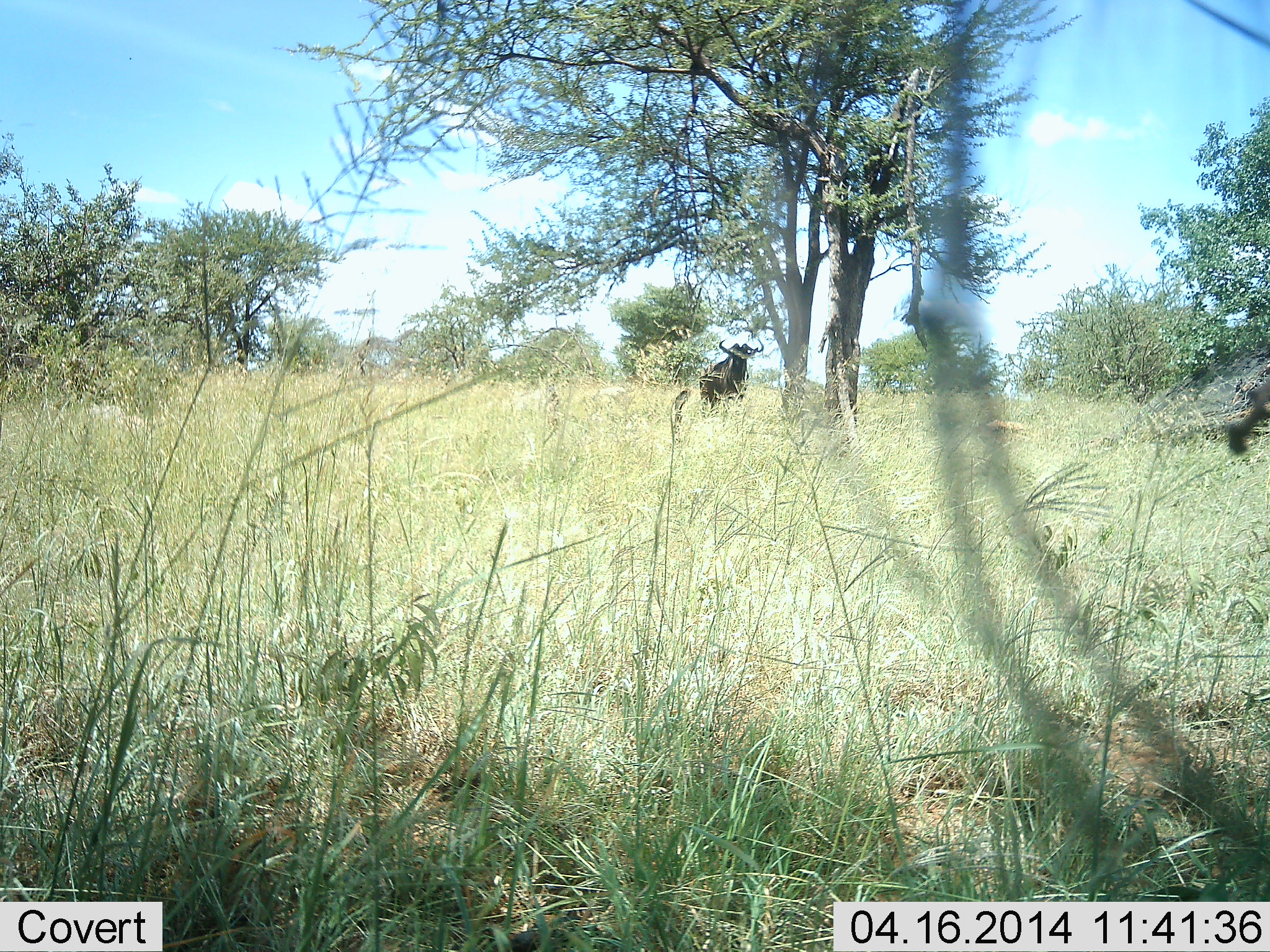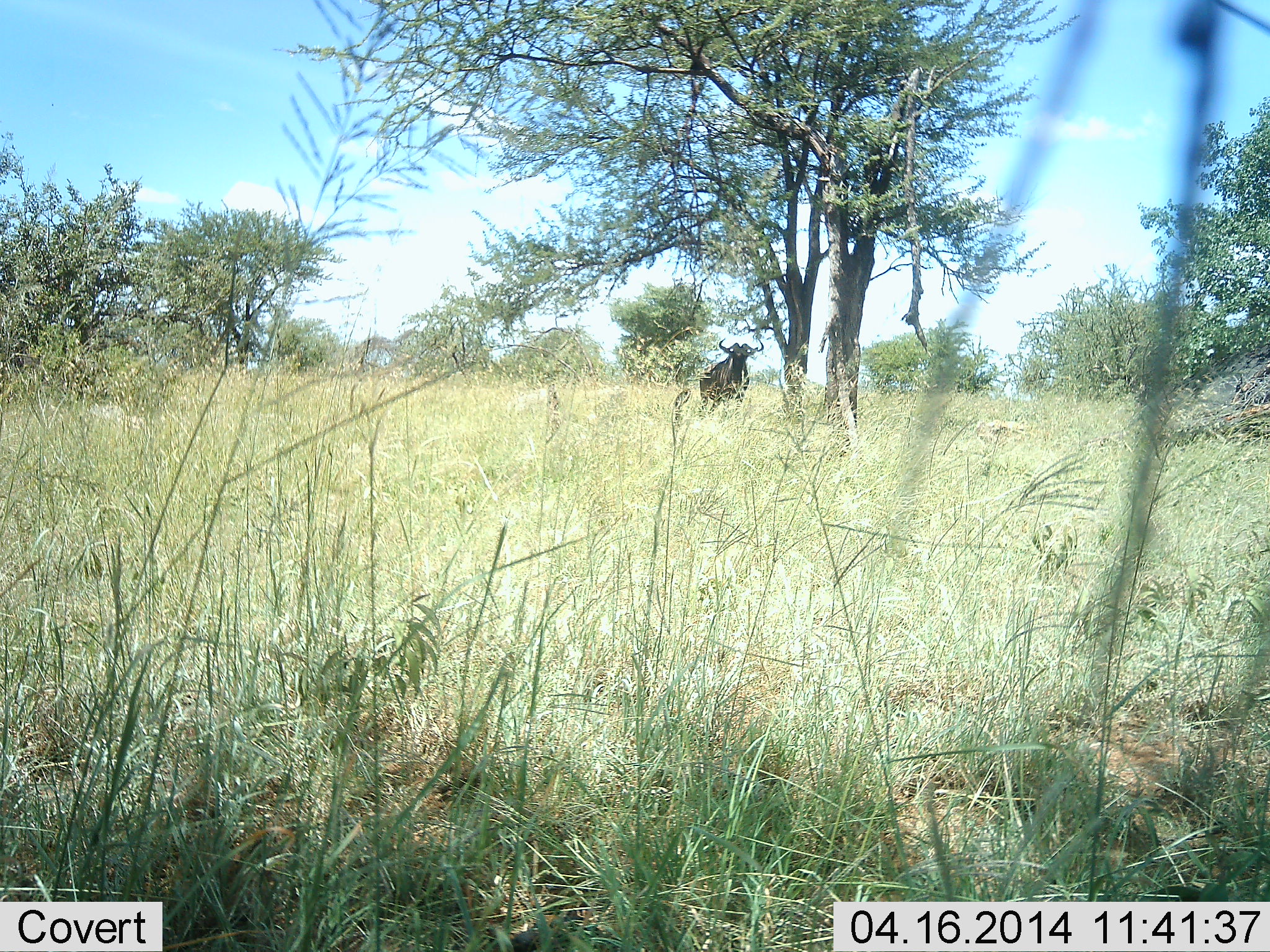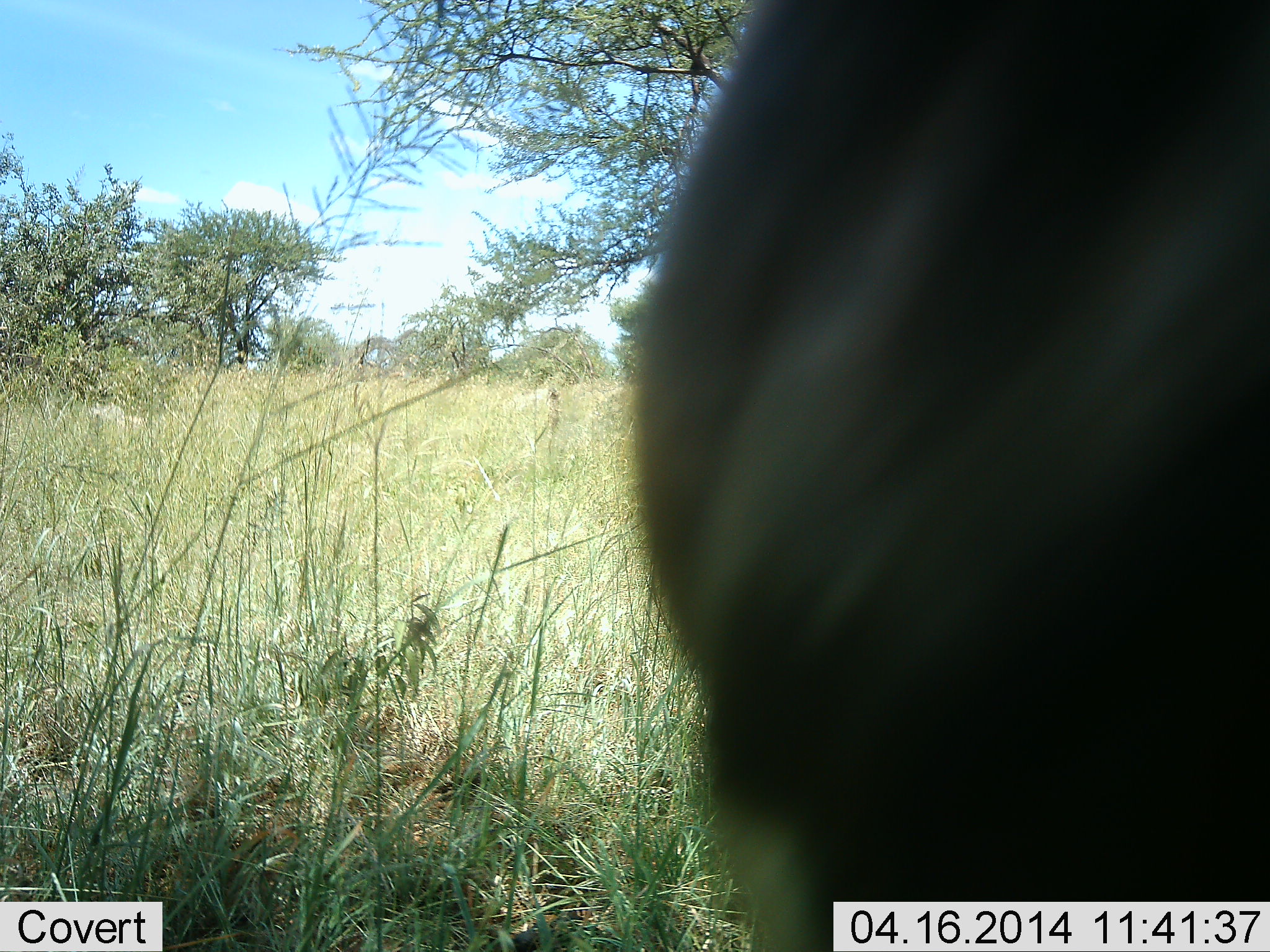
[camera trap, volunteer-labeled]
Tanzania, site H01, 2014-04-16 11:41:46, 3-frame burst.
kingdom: Animalia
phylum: Chordata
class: Mammalia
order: Artiodactyla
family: Bovidae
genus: Connochaetes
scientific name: Connochaetes taurinus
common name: blue wildebeest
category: wildebeest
Wildebeest (blue wildebeest) (Connochaetes taurinus), count 2. Behavior (volunteer vote fractions): standing 100%, resting 0%, moving 40%, interacting 0%. Young present (vote fraction): 0%. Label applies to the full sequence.